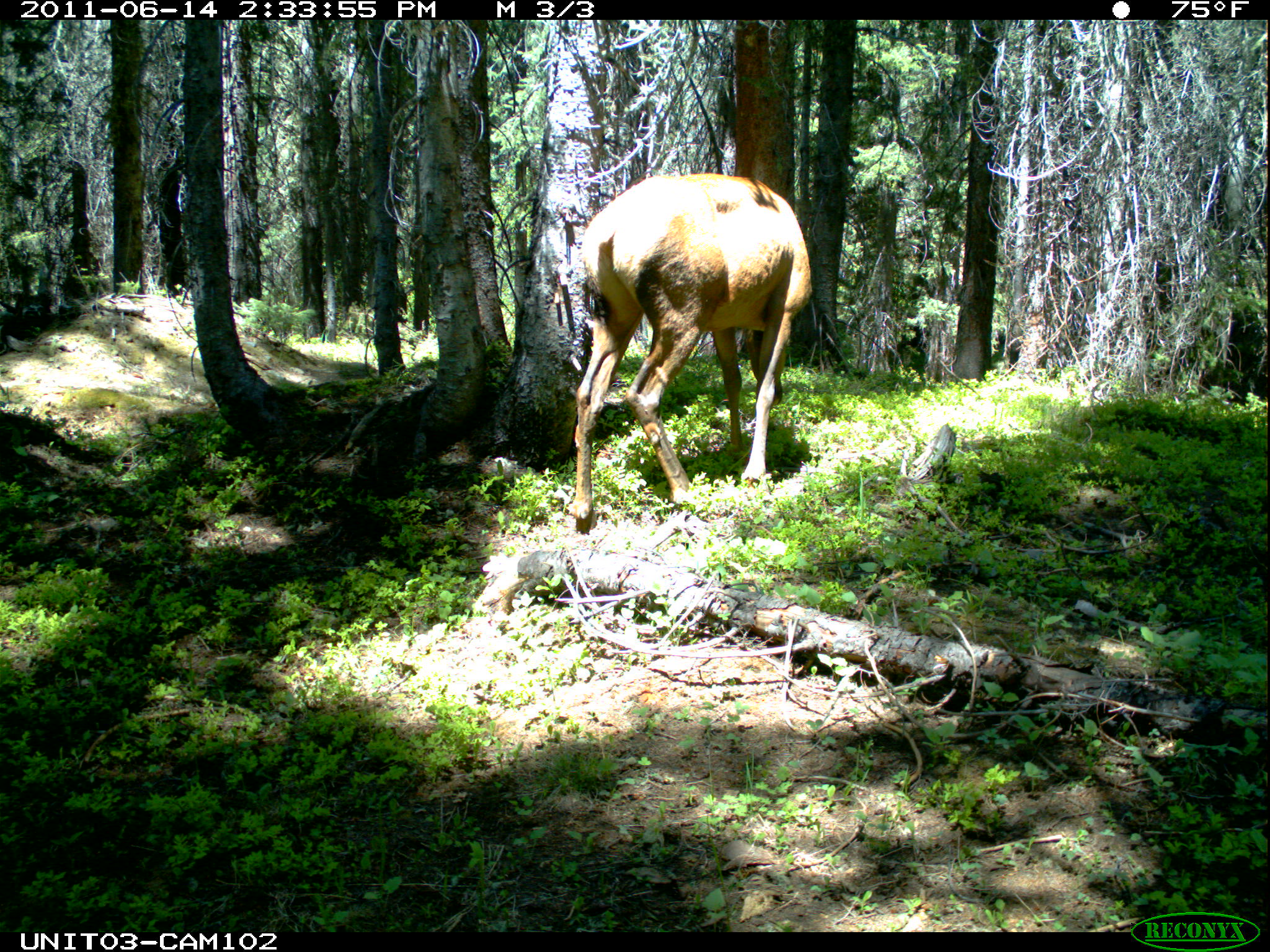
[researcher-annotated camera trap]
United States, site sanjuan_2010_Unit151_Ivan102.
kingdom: Animalia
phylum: Chordata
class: Mammalia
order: Artiodactyla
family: Cervidae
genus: Cervus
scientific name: Cervus elaphus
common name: red deer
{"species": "Cervus elaphus (red deer)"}